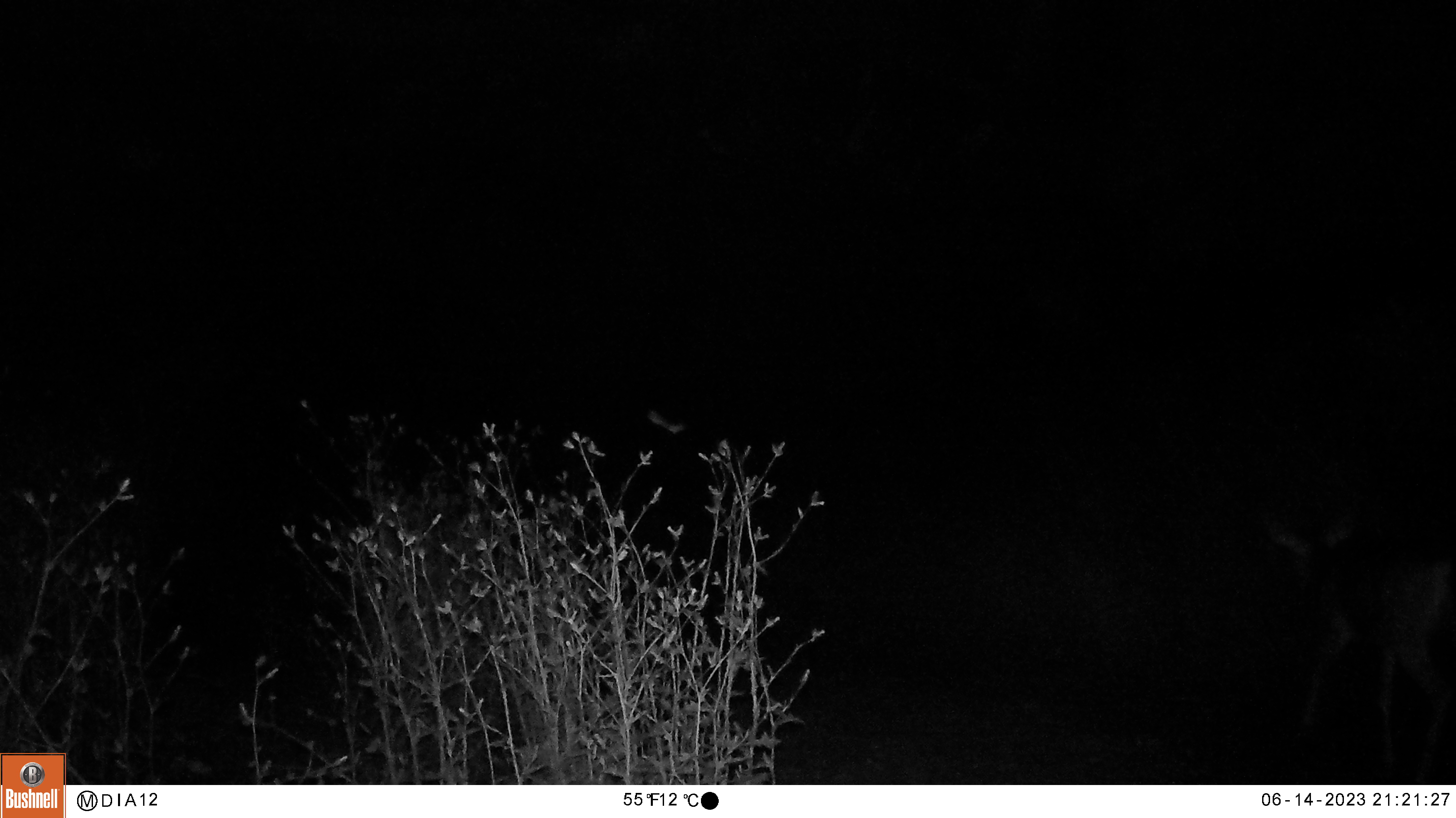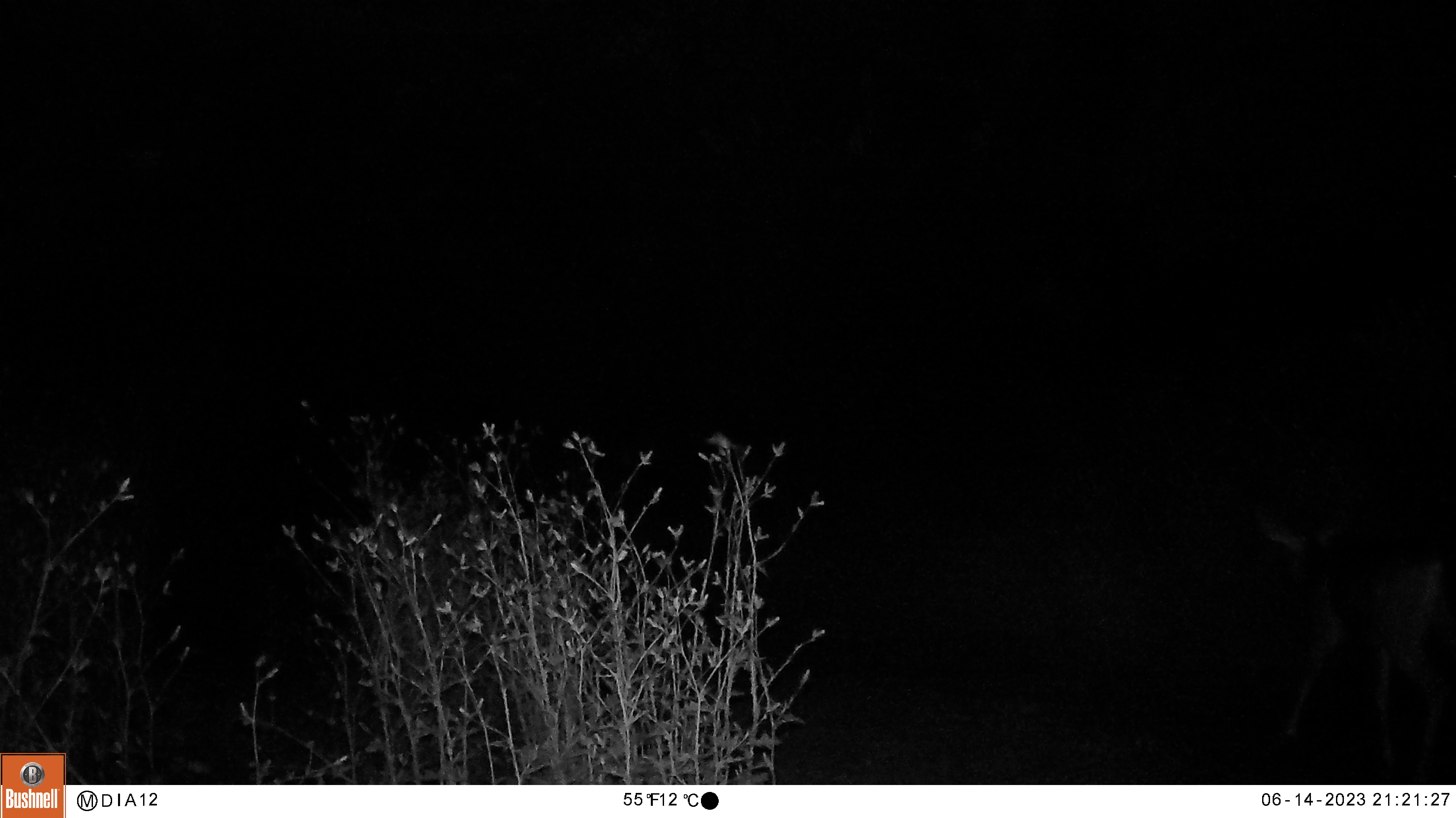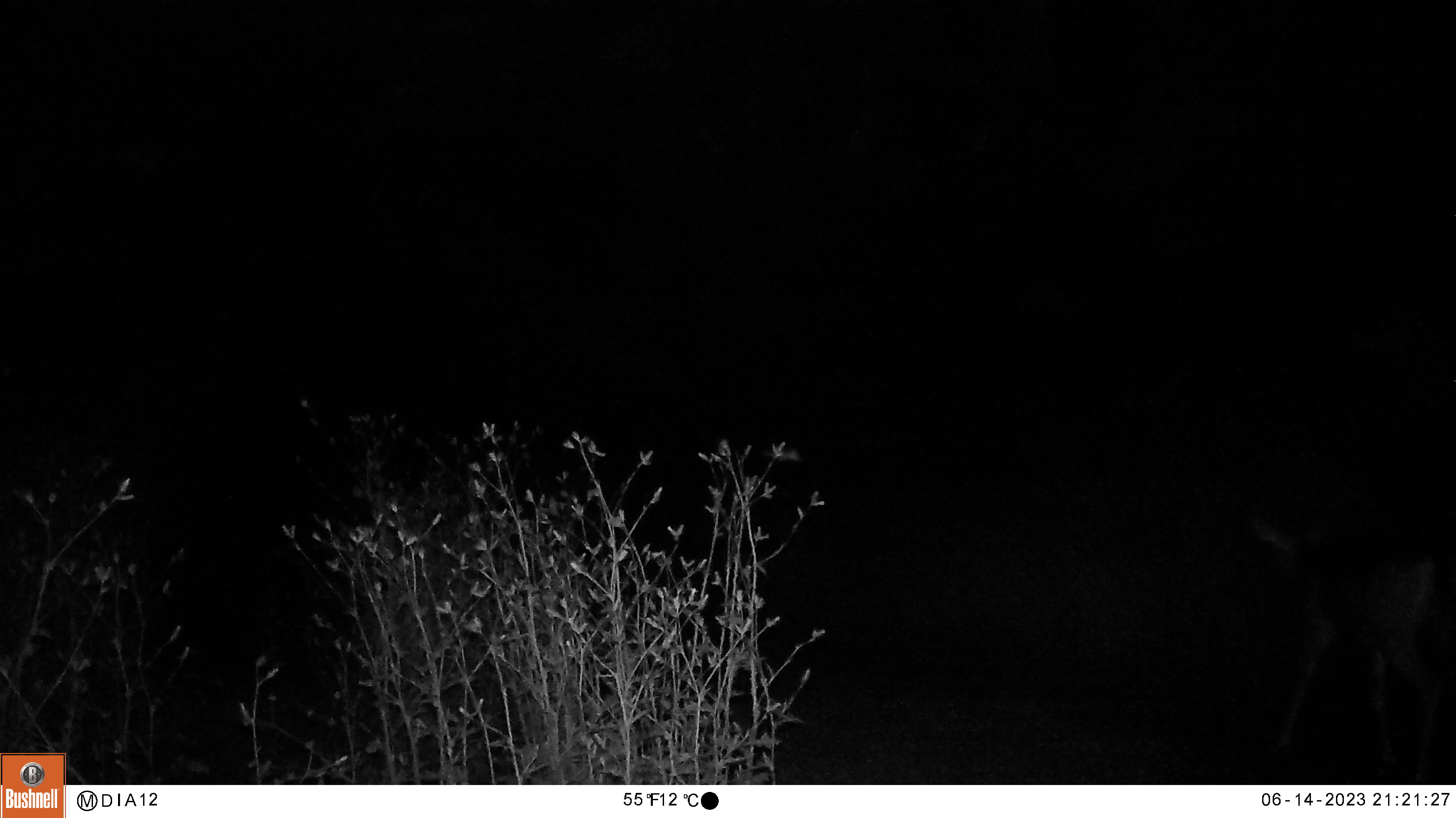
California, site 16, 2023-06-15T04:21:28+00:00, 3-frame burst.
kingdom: Animalia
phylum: Chordata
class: Mammalia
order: Artiodactyla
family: Cervidae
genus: Odocoileus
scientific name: Odocoileus hemionus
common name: mule deer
Mule deer (Odocoileus hemionus).